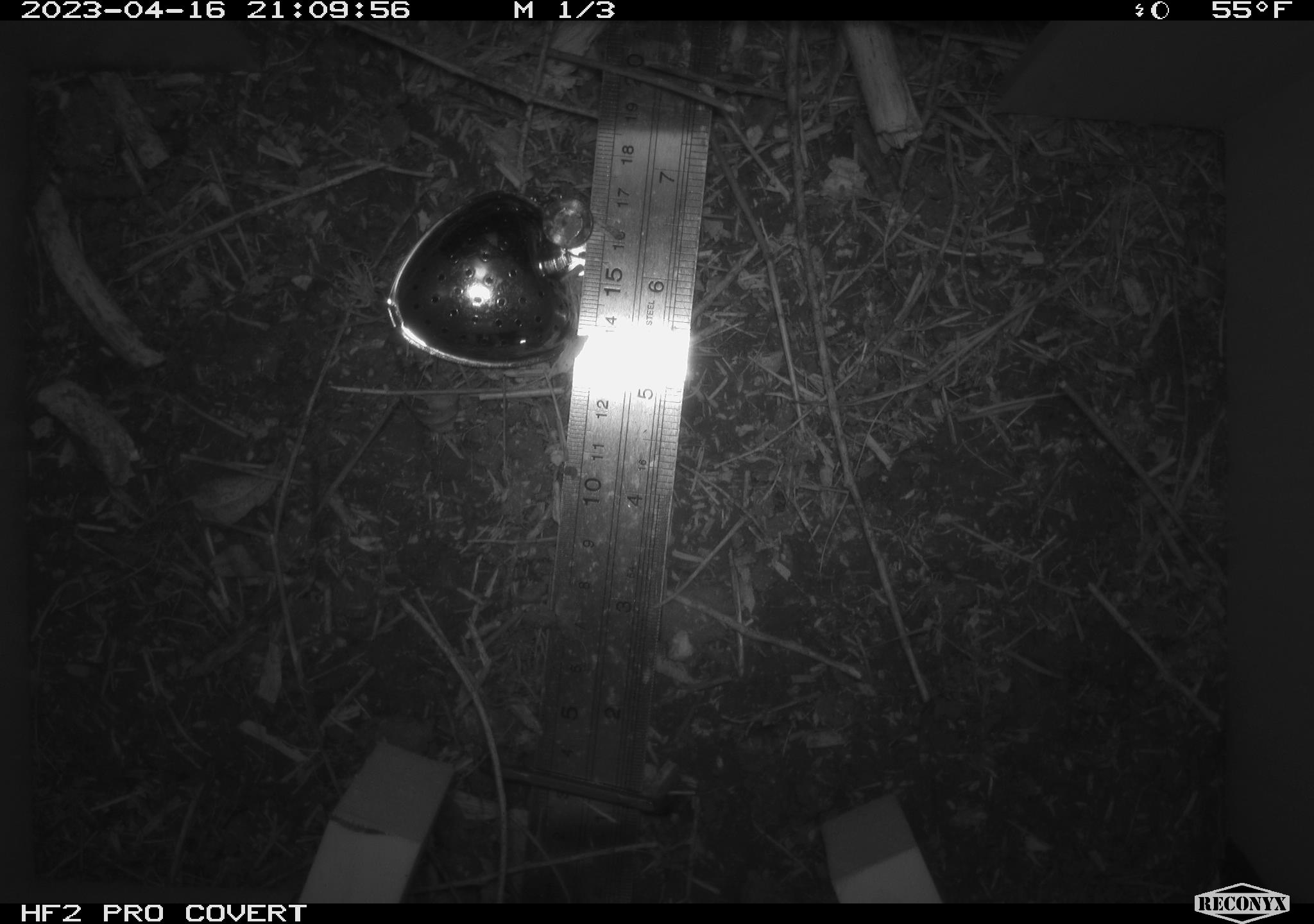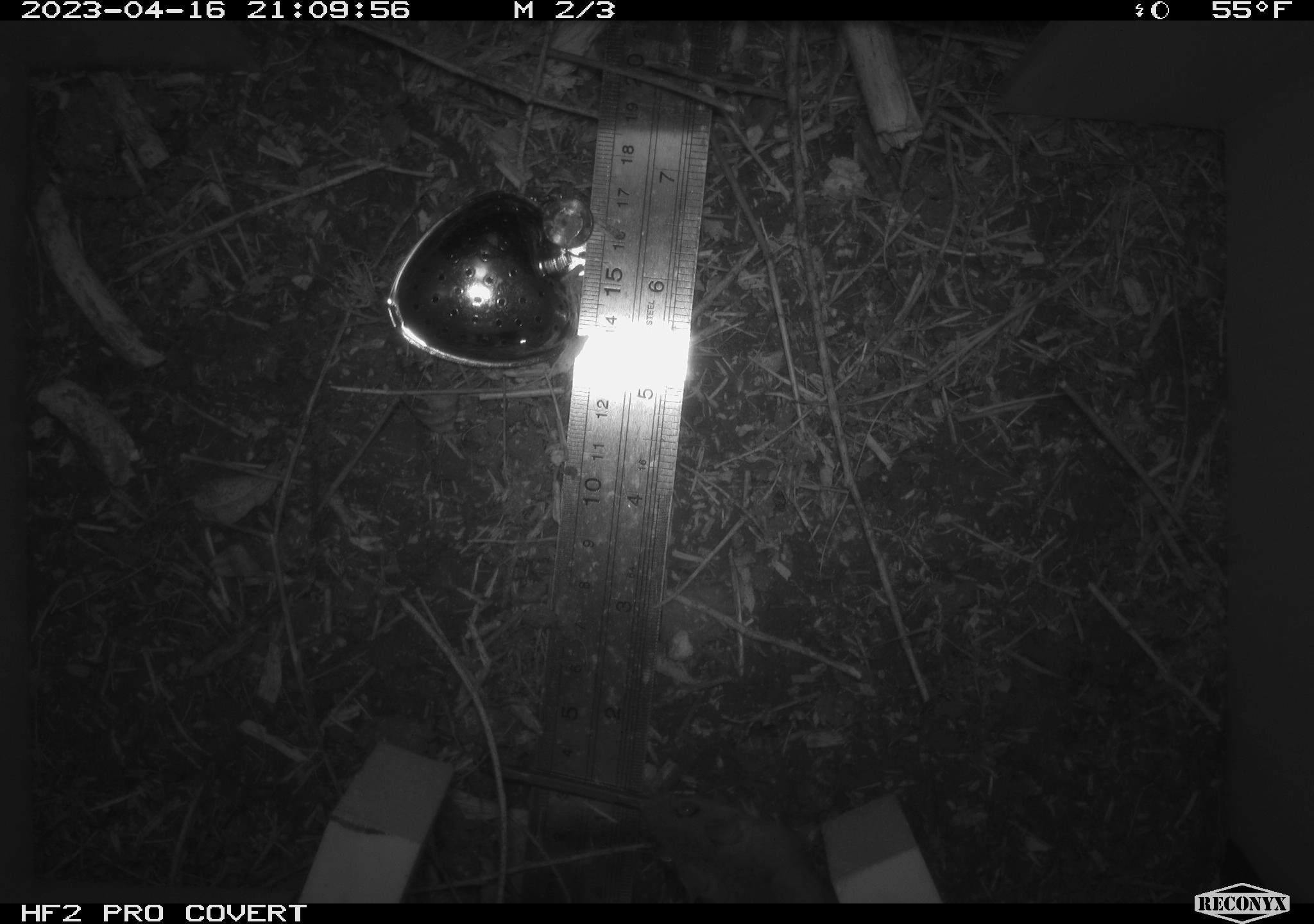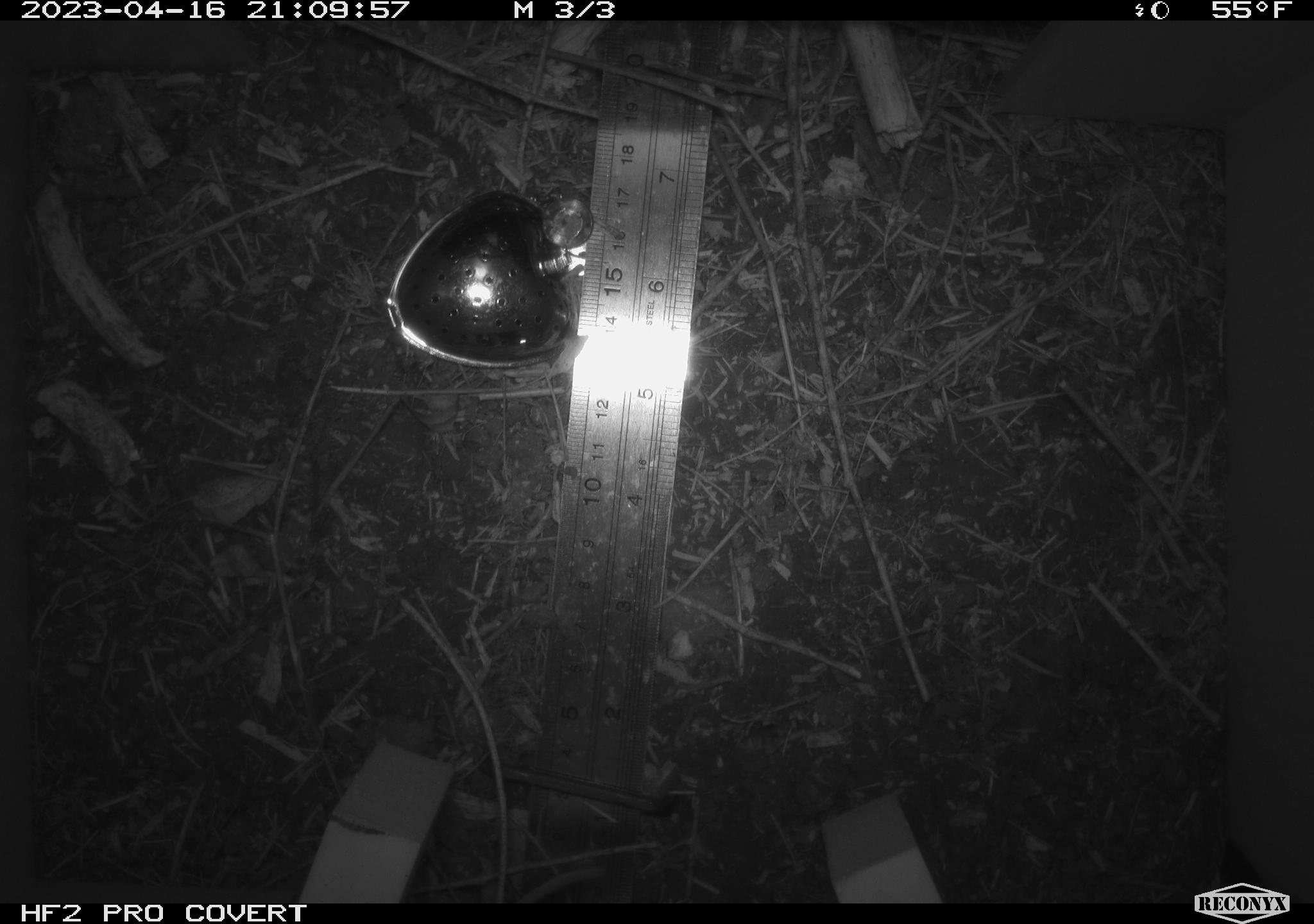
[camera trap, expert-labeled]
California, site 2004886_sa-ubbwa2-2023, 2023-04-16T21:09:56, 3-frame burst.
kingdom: Animalia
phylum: Chordata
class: Mammalia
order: Rodentia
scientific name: Rodentia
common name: mouse species